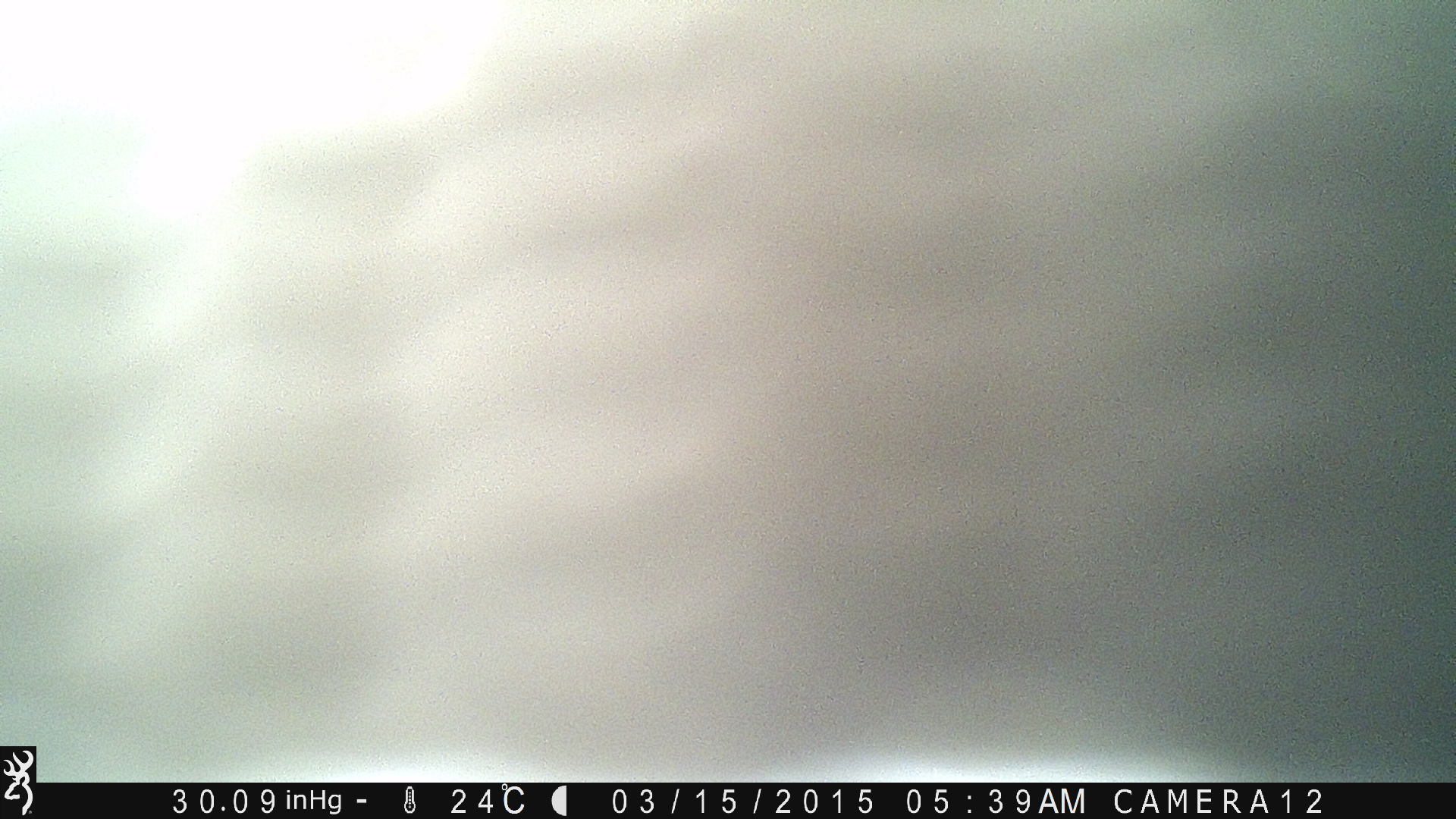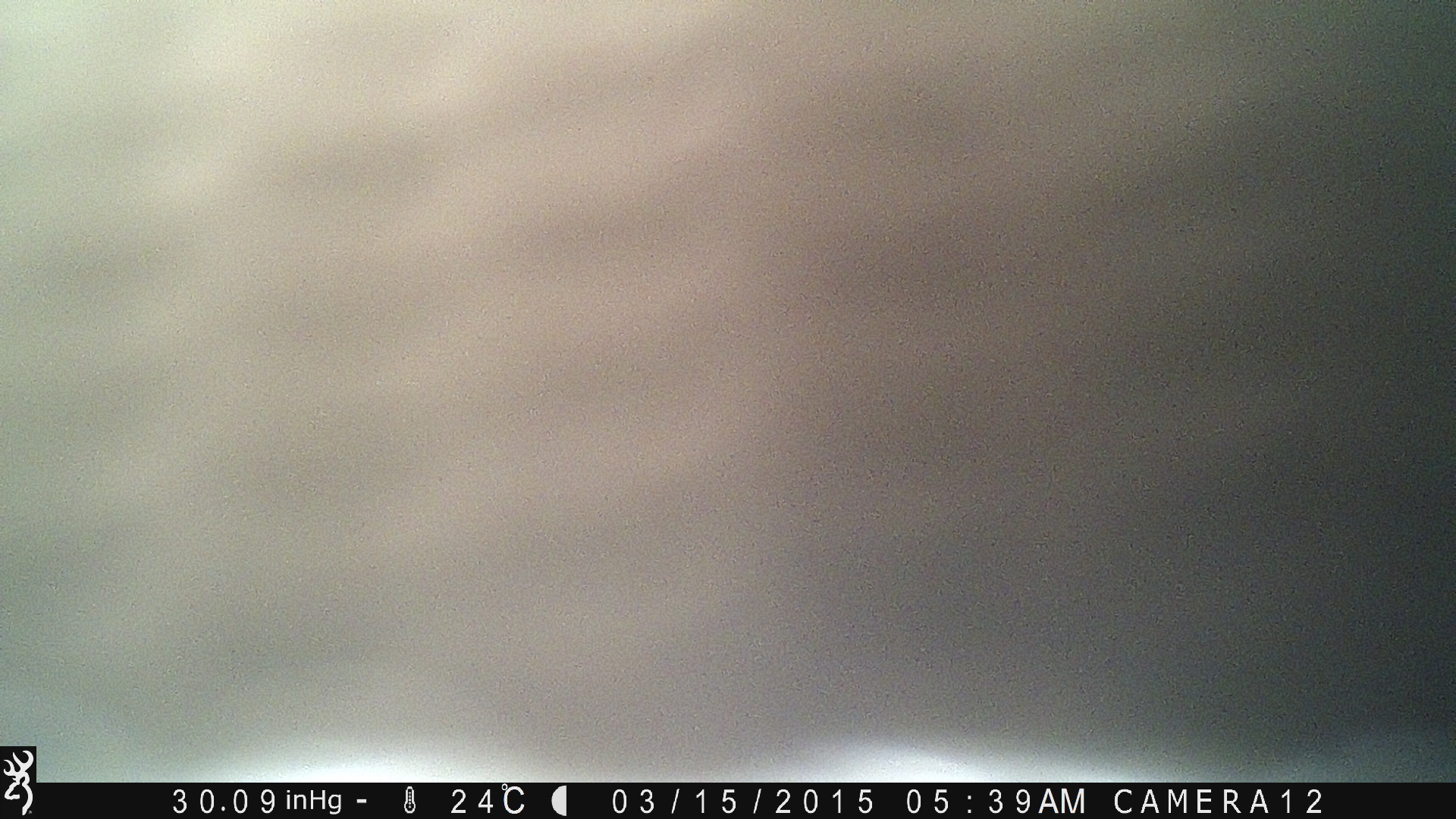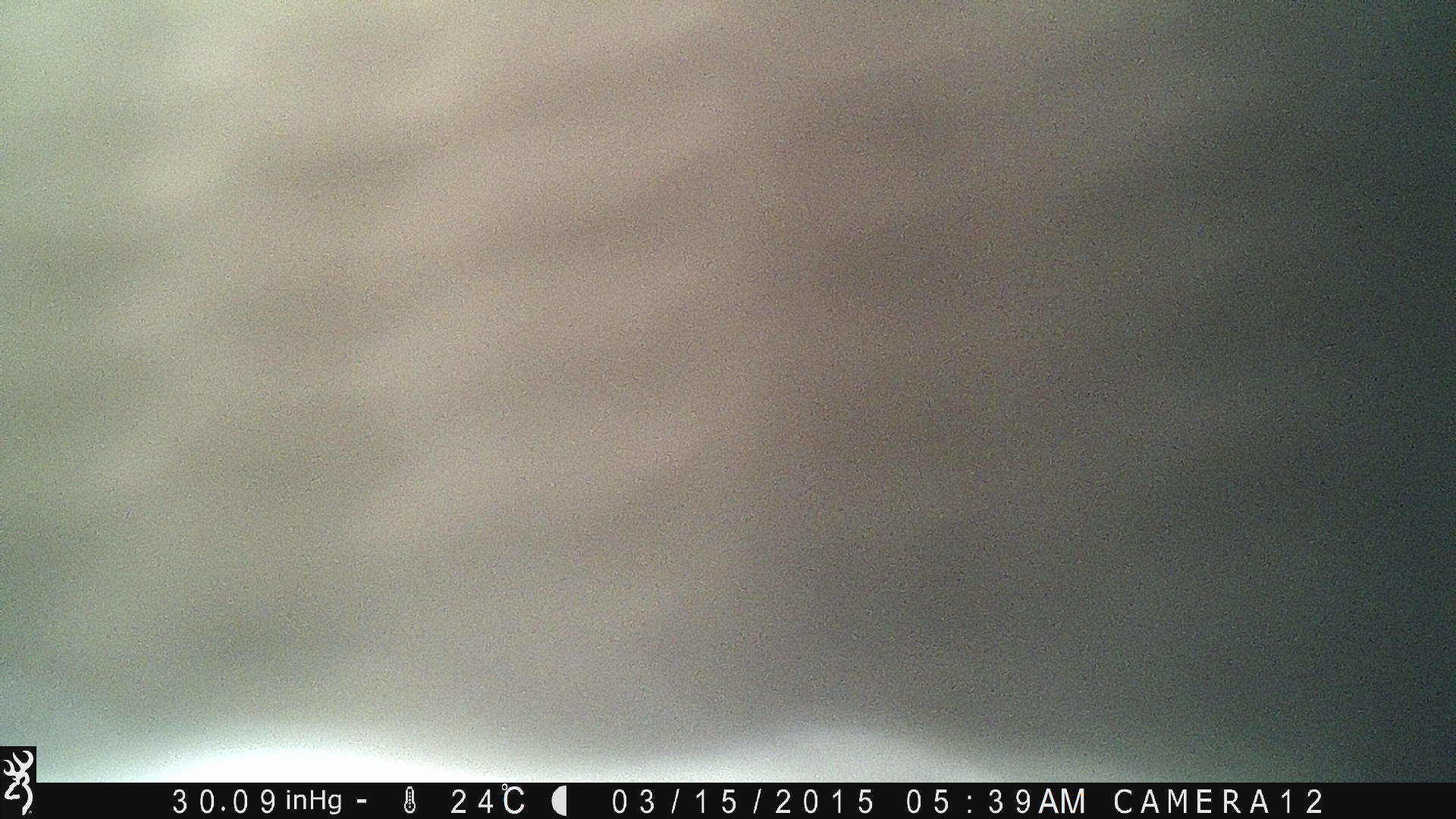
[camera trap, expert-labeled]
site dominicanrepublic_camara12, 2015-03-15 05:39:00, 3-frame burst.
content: unidentified animal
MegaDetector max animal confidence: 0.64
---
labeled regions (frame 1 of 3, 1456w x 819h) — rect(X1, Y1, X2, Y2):
unknown: rect(14, 2, 1456, 790)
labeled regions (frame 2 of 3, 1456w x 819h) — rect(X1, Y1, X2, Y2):
unknown: rect(0, 0, 1456, 803)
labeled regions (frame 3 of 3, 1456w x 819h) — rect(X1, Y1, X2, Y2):
unknown: rect(0, 0, 1456, 798)